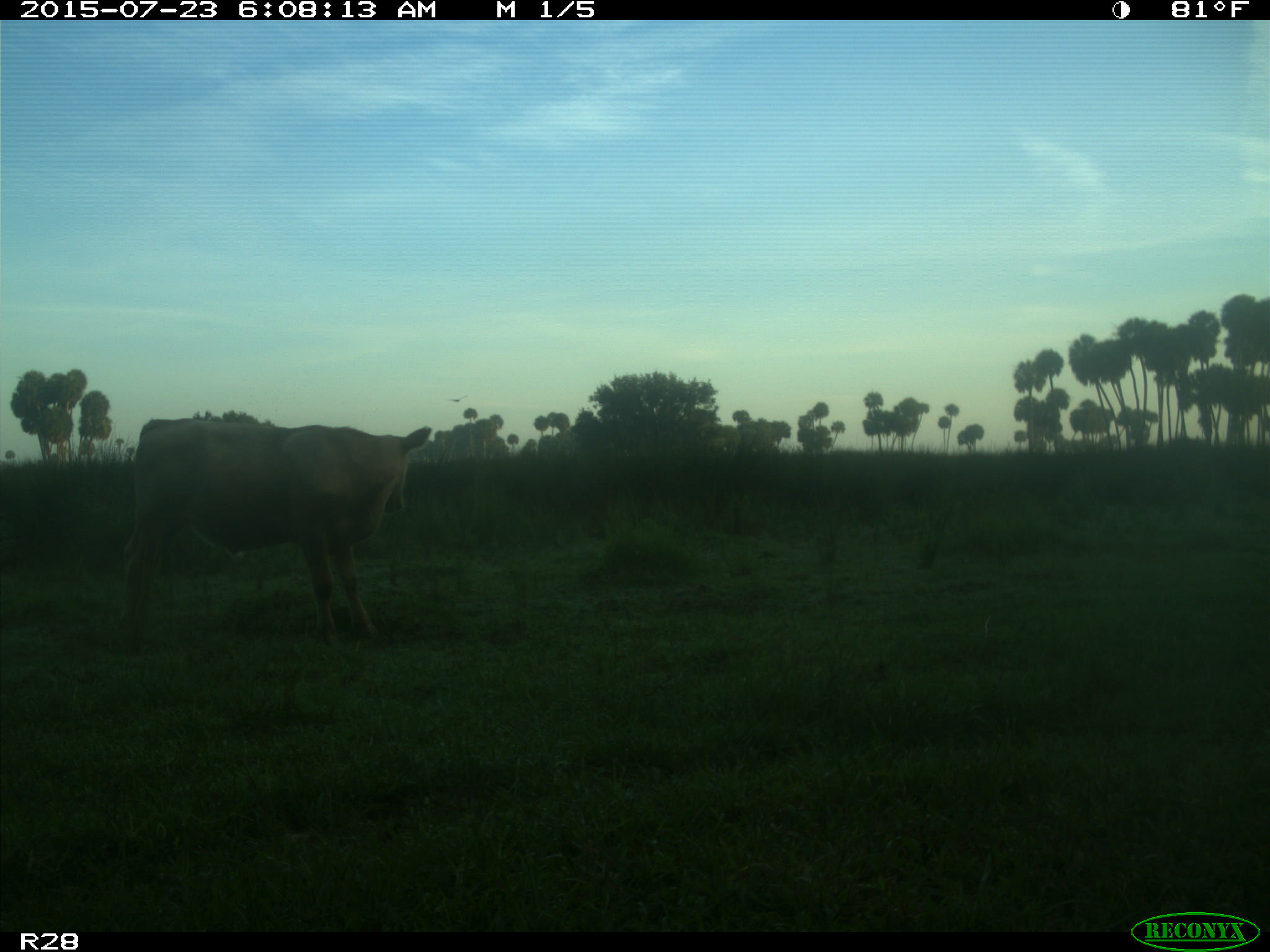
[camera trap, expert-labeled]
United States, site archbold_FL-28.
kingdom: Animalia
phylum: Chordata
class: Mammalia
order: Artiodactyla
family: Bovidae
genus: Bos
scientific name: Bos taurus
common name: domestic cow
Bos taurus (domestic cow).